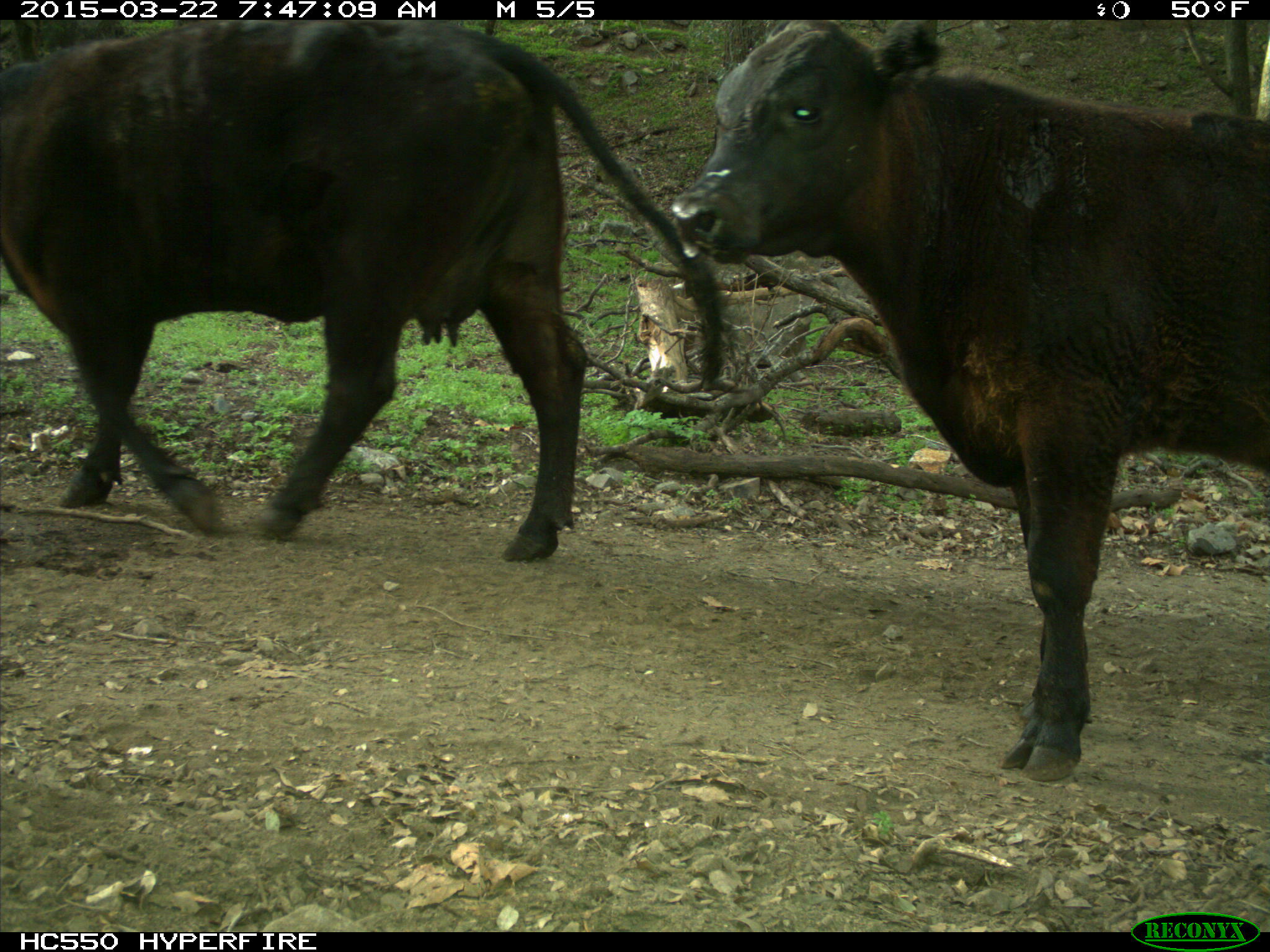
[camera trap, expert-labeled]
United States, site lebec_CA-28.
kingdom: Animalia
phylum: Chordata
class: Mammalia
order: Artiodactyla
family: Bovidae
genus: Bos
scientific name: Bos taurus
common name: domestic cow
Bos taurus (domestic cow).